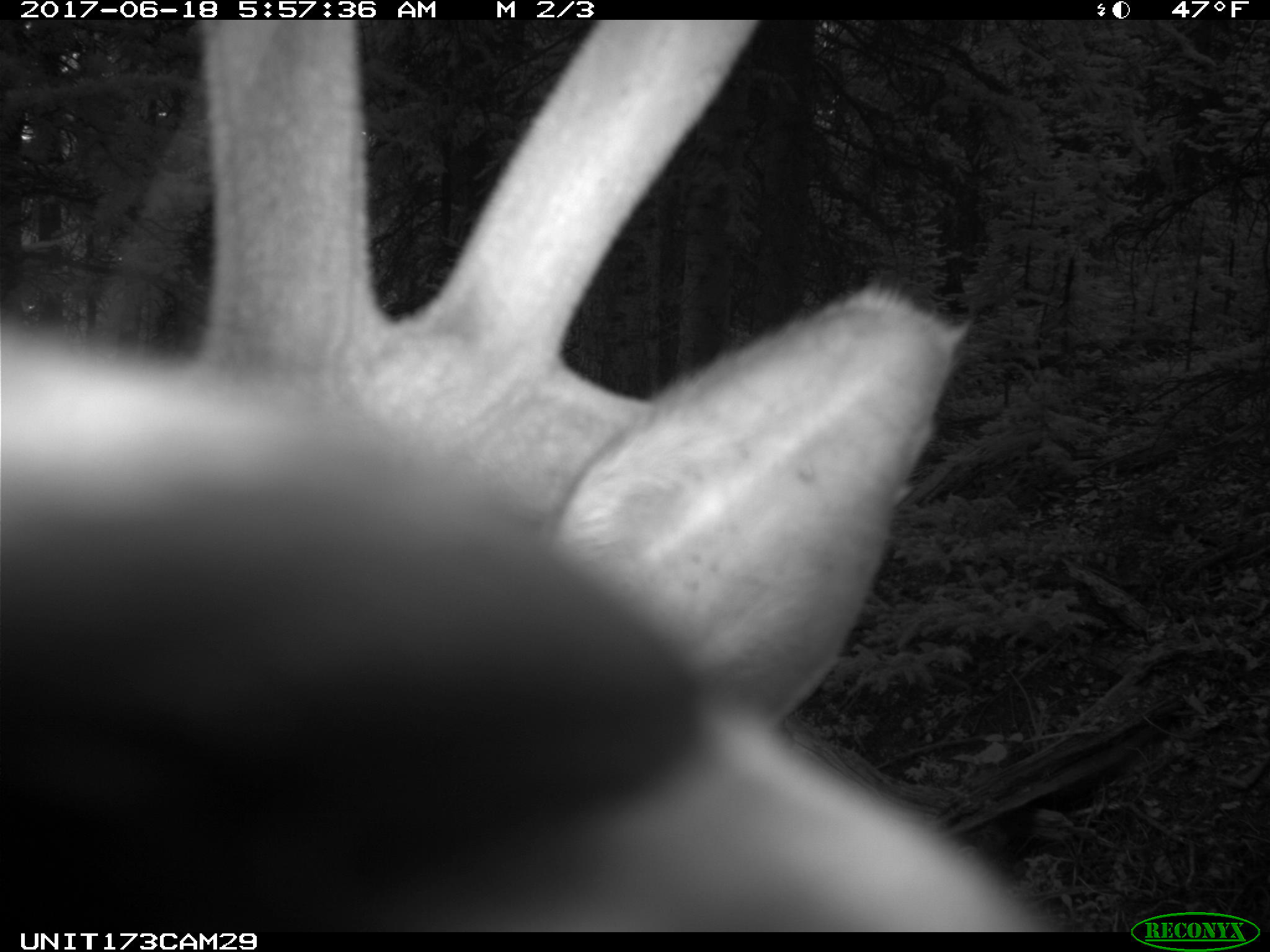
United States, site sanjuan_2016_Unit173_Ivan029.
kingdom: Animalia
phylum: Chordata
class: Mammalia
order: Artiodactyla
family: Cervidae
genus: Cervus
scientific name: Cervus elaphus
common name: red deer